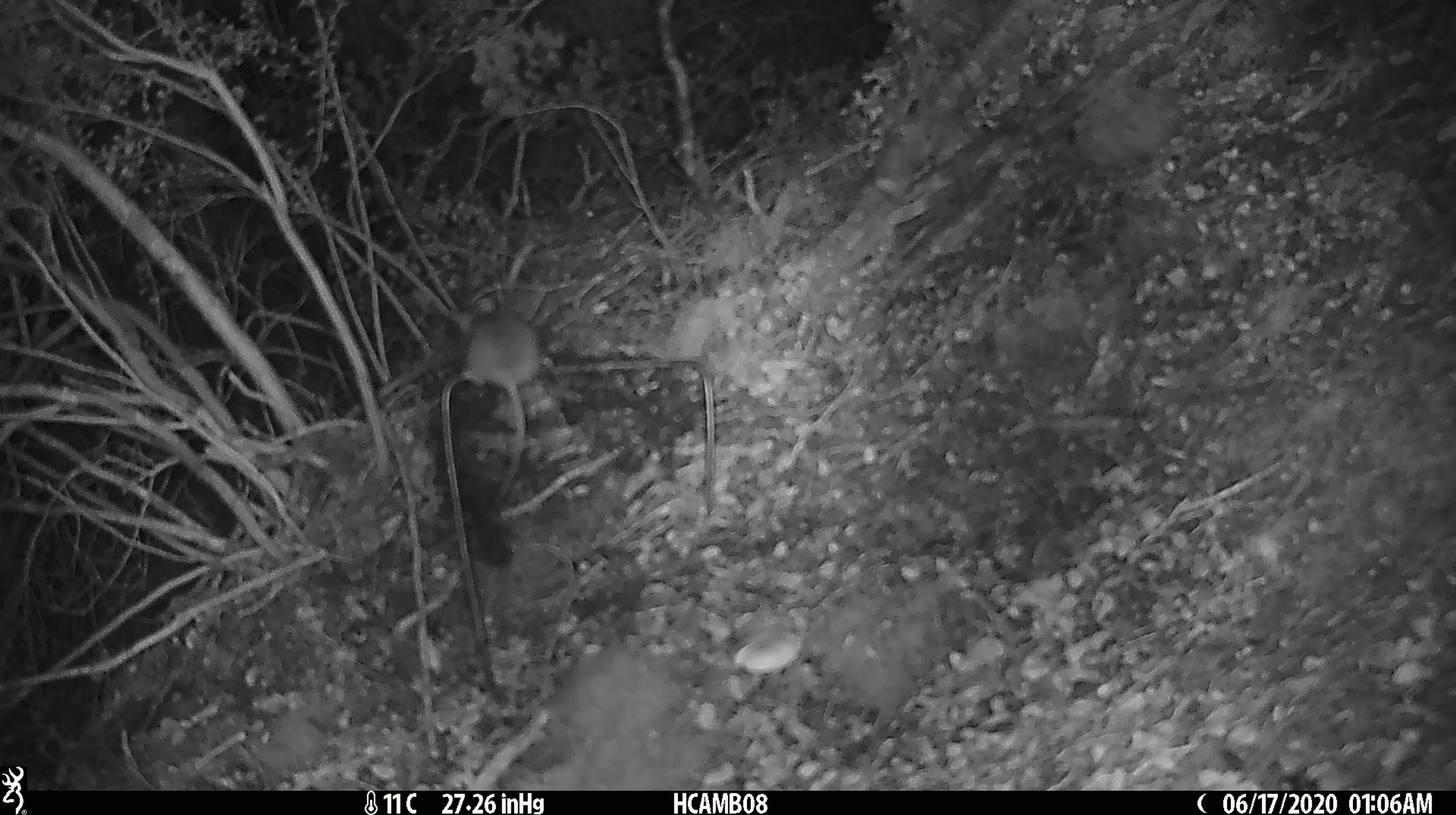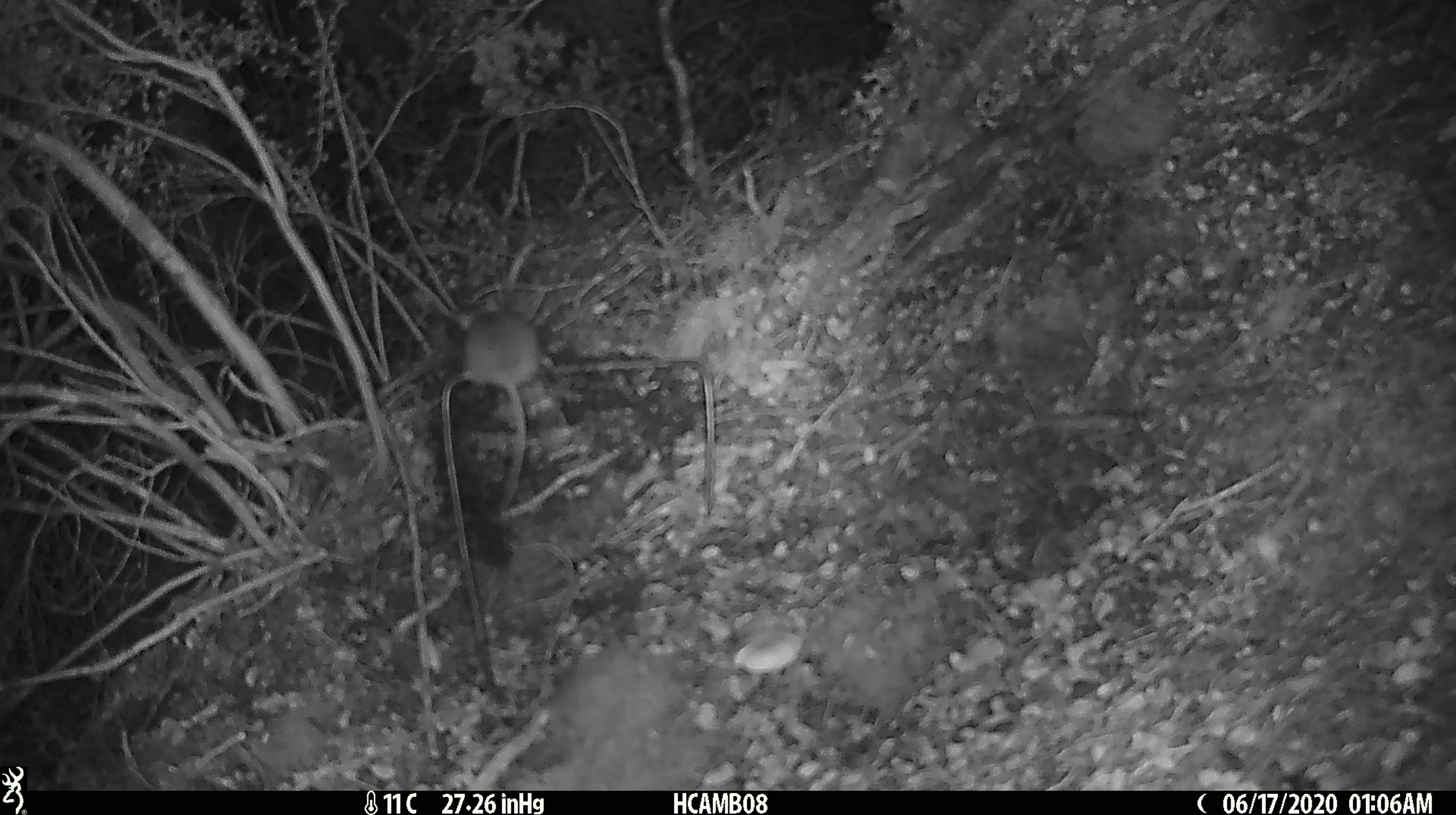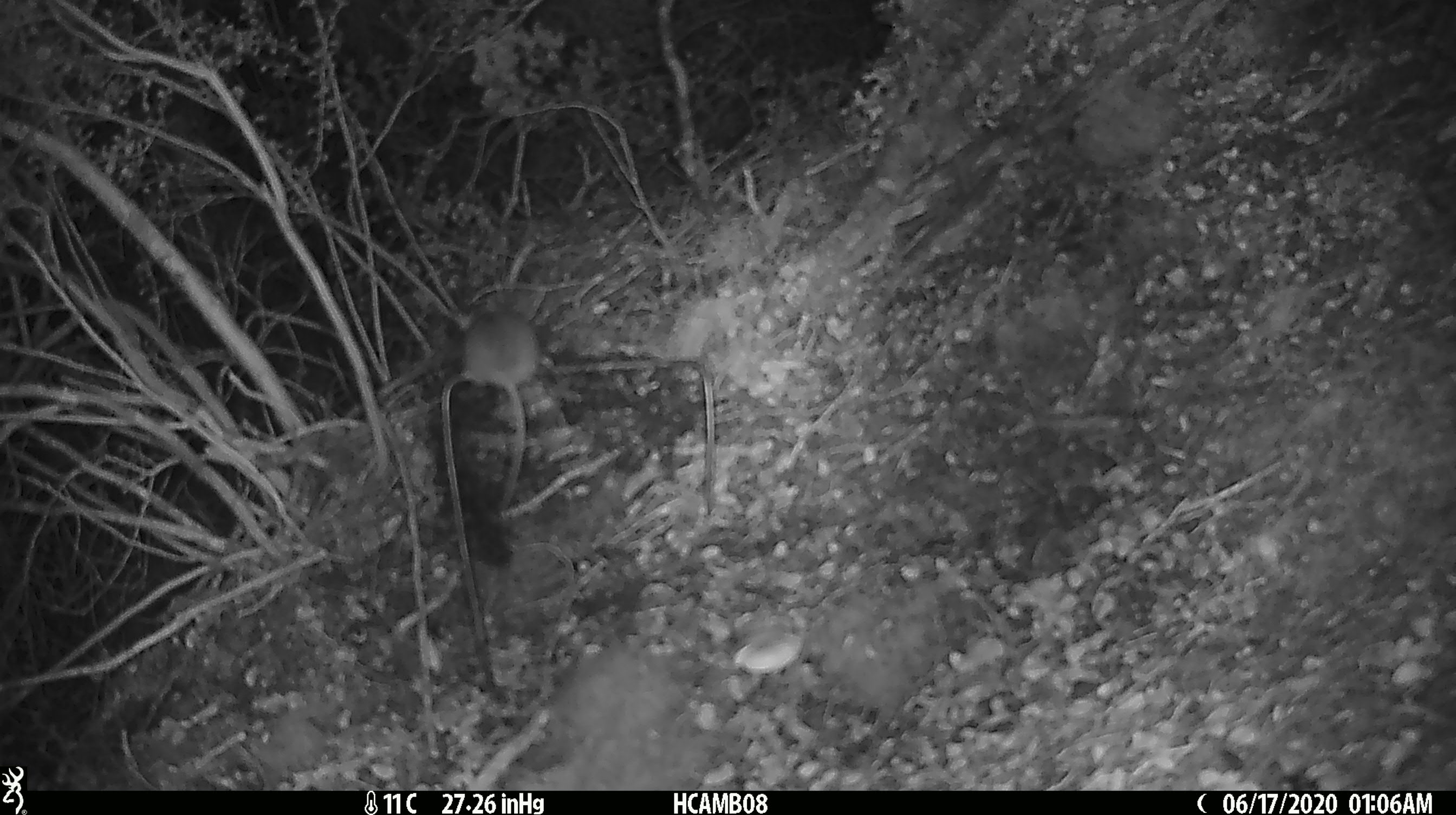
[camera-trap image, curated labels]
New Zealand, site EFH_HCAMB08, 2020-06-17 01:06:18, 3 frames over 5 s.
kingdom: Animalia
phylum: Chordata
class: Mammalia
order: Rodentia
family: Muridae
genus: Mus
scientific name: Mus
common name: mouse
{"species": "mouse (Mus)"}